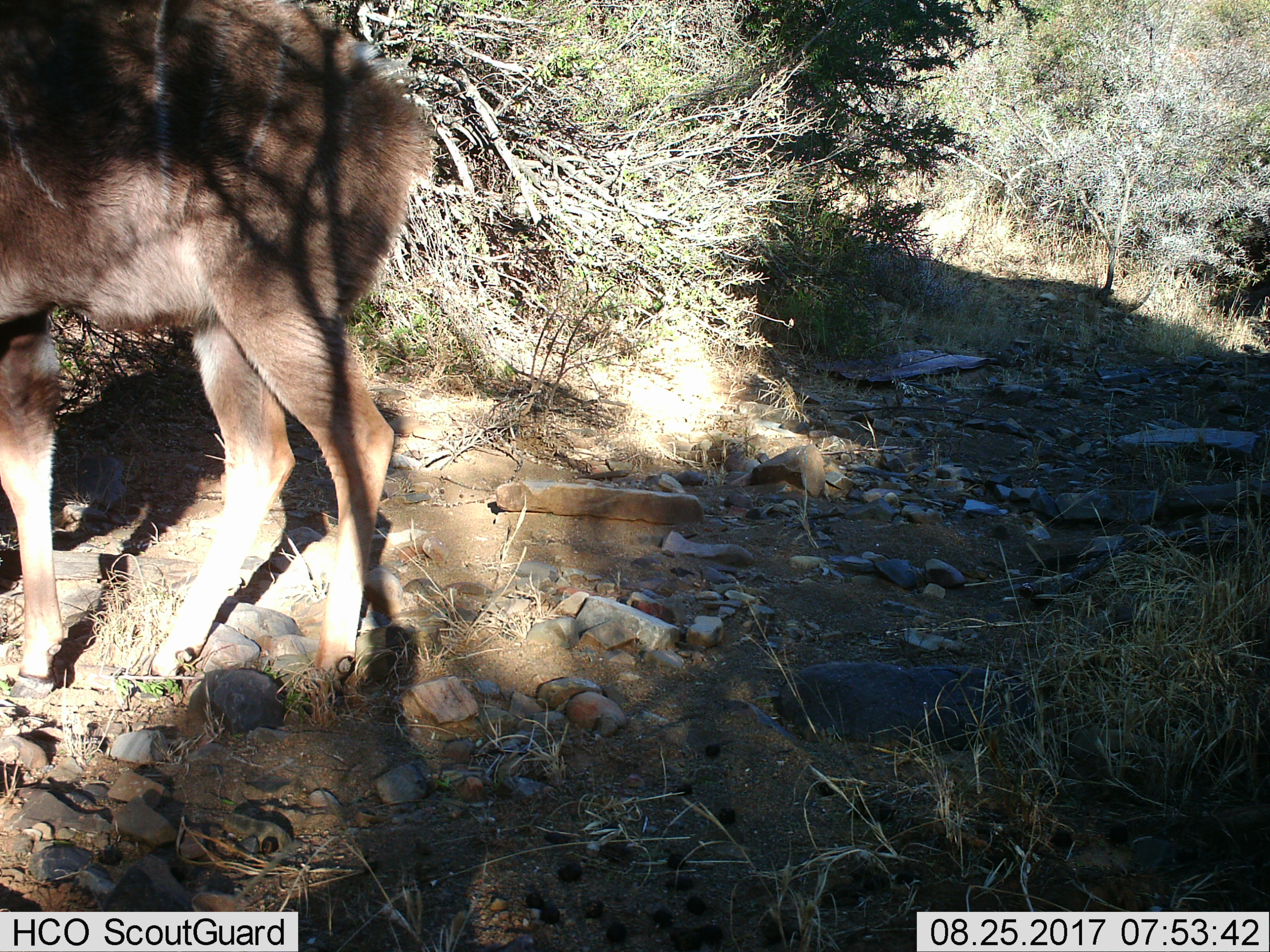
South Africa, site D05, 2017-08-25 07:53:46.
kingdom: Animalia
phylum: Chordata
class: Mammalia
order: Artiodactyla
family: Bovidae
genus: Tragelaphus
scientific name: Tragelaphus strepsiceros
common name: greater kudu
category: kudu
Kudu (greater kudu) (Tragelaphus strepsiceros), count 1. Behavior (volunteer vote fractions): standing 40%, resting 0%, moving 60%, interacting 0%. Young present (vote fraction): 0%. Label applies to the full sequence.